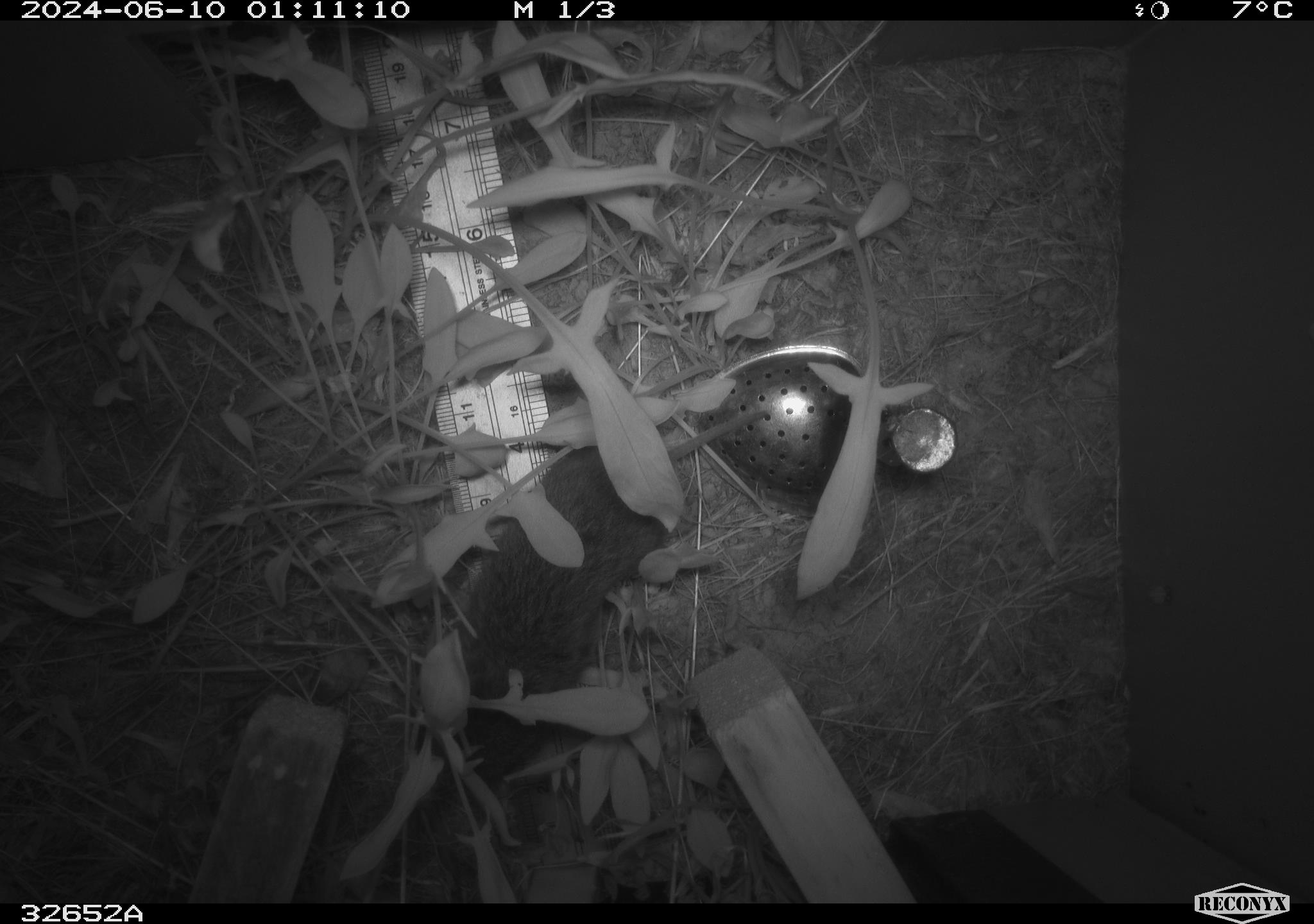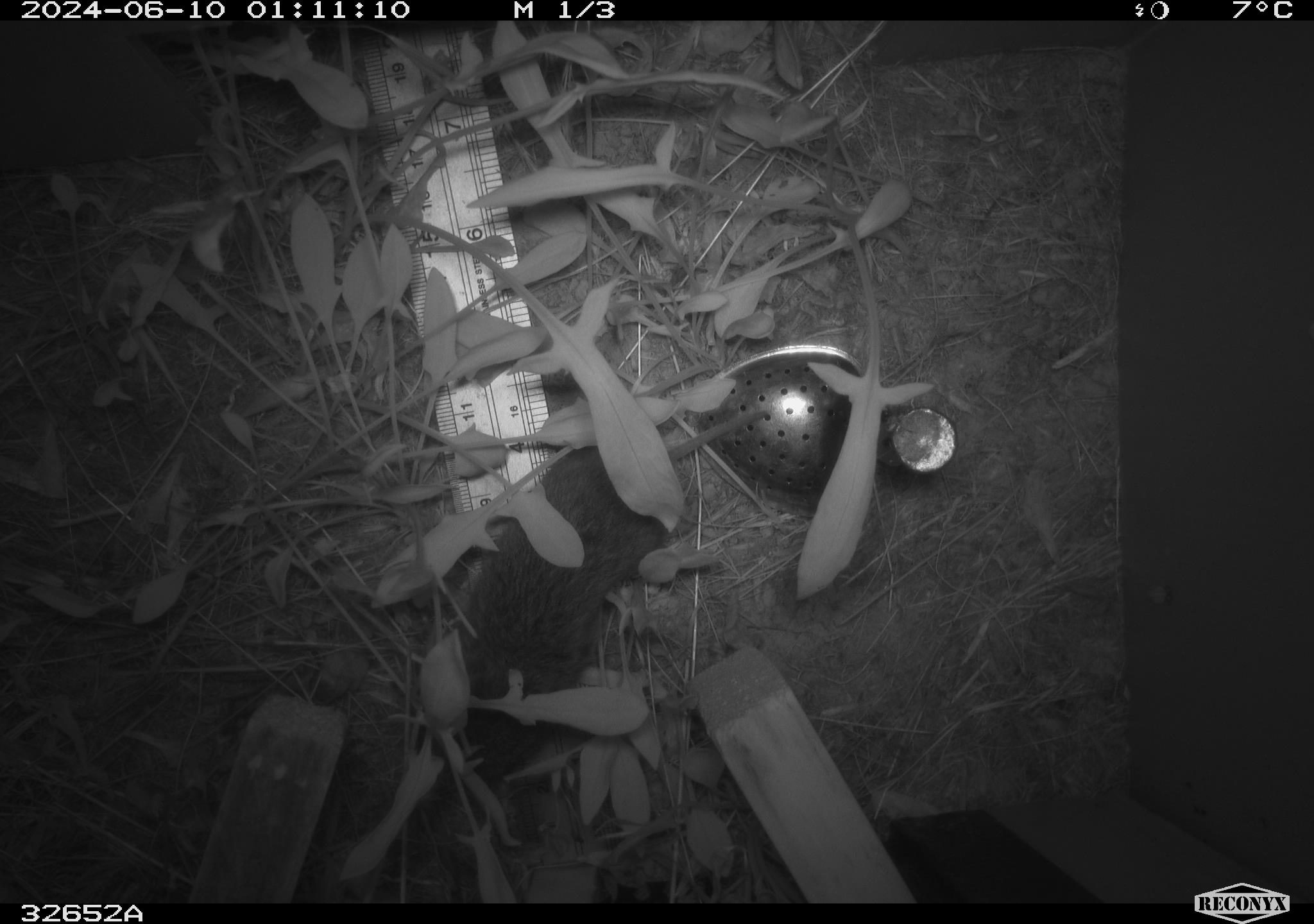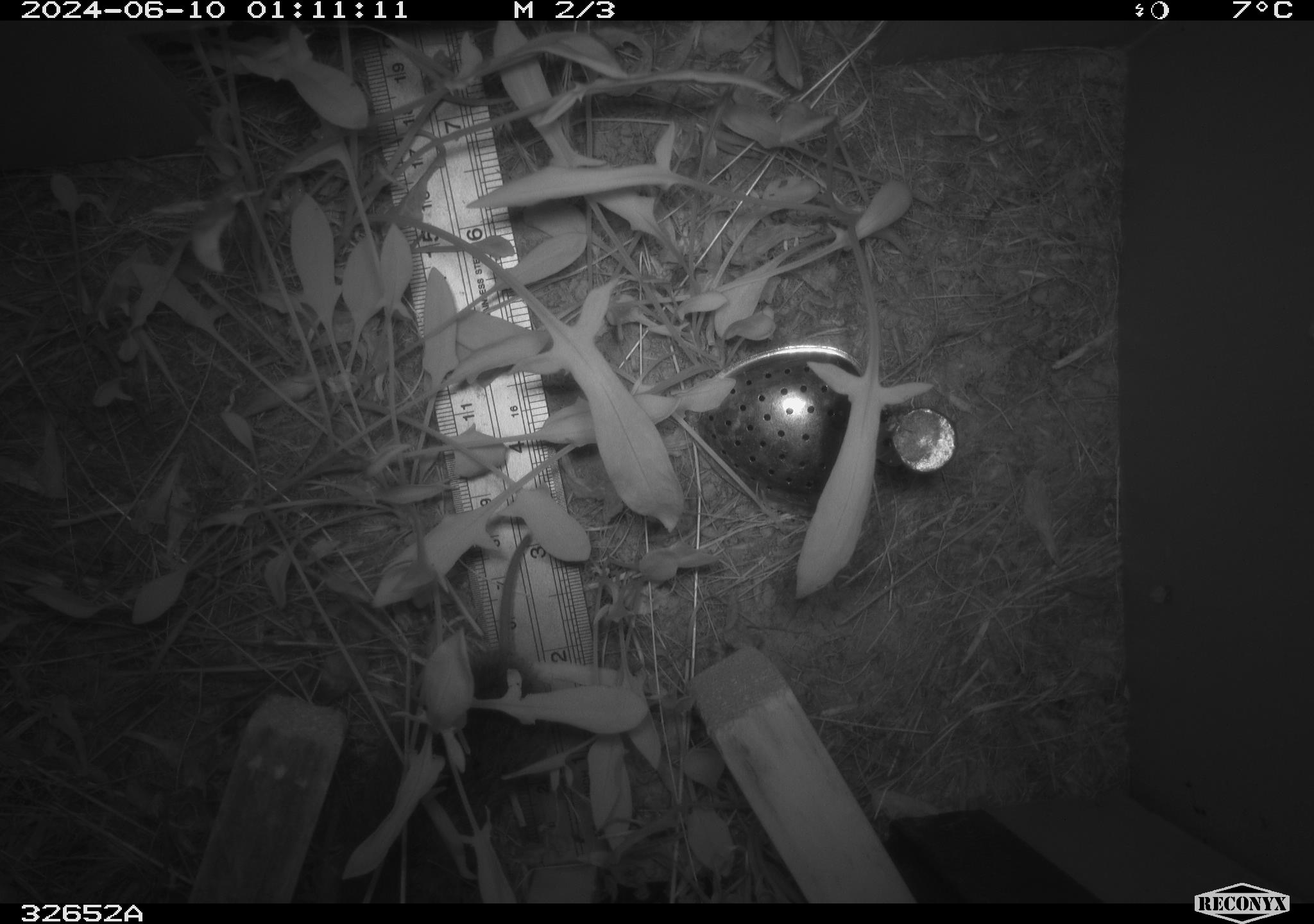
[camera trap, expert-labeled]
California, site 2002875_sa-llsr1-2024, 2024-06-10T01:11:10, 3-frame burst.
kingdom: Animalia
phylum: Chordata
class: Mammalia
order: Rodentia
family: Cricetidae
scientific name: Arvicolinae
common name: voles, lemmings, and muskrats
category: arvicolinae subfamily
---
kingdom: Animalia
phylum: Chordata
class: Mammalia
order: Rodentia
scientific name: Rodentia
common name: rodent